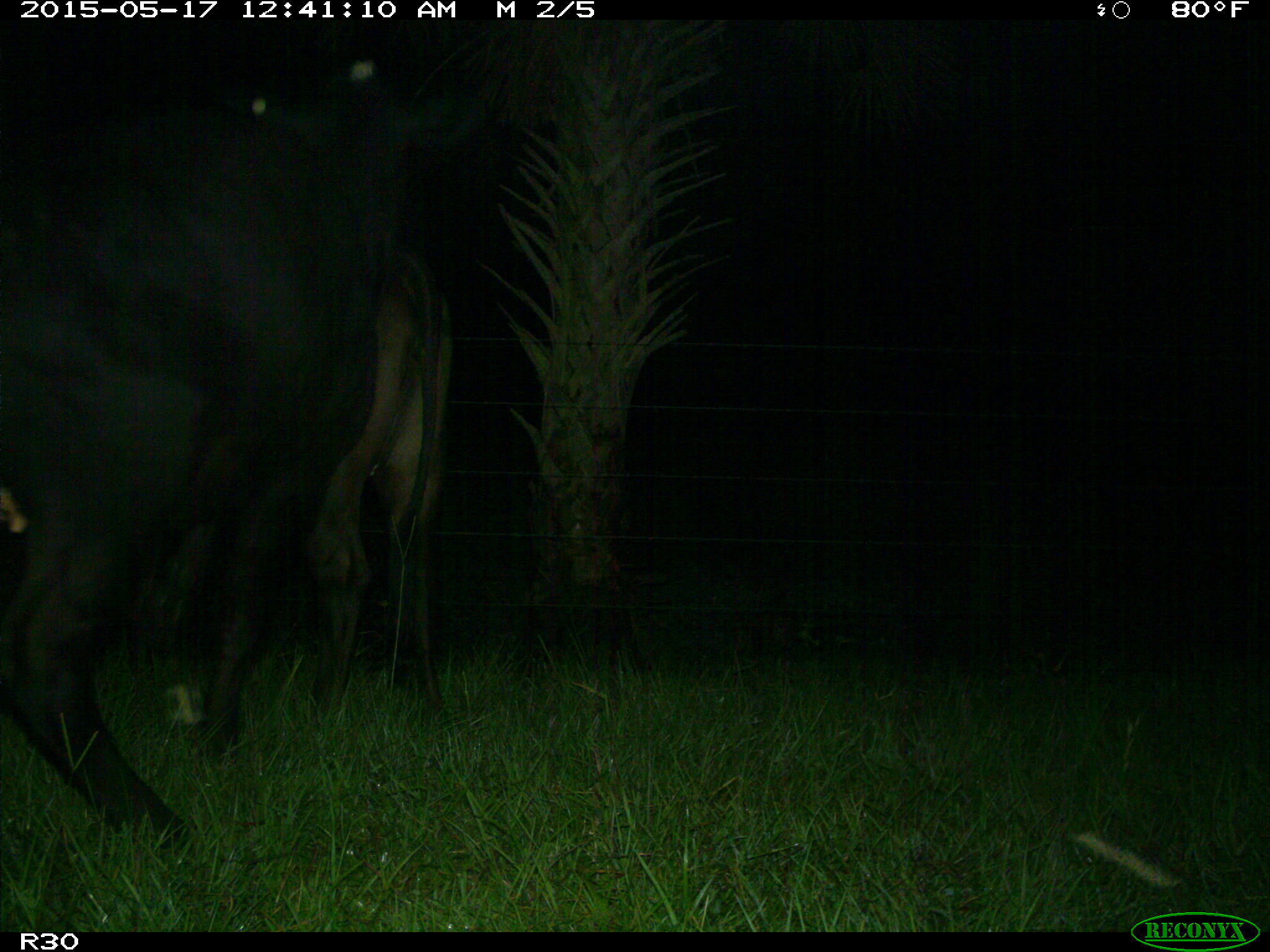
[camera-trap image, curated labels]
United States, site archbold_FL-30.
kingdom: Animalia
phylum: Chordata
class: Mammalia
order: Artiodactyla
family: Bovidae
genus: Bos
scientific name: Bos taurus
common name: domestic cow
Bos taurus (domestic cow).